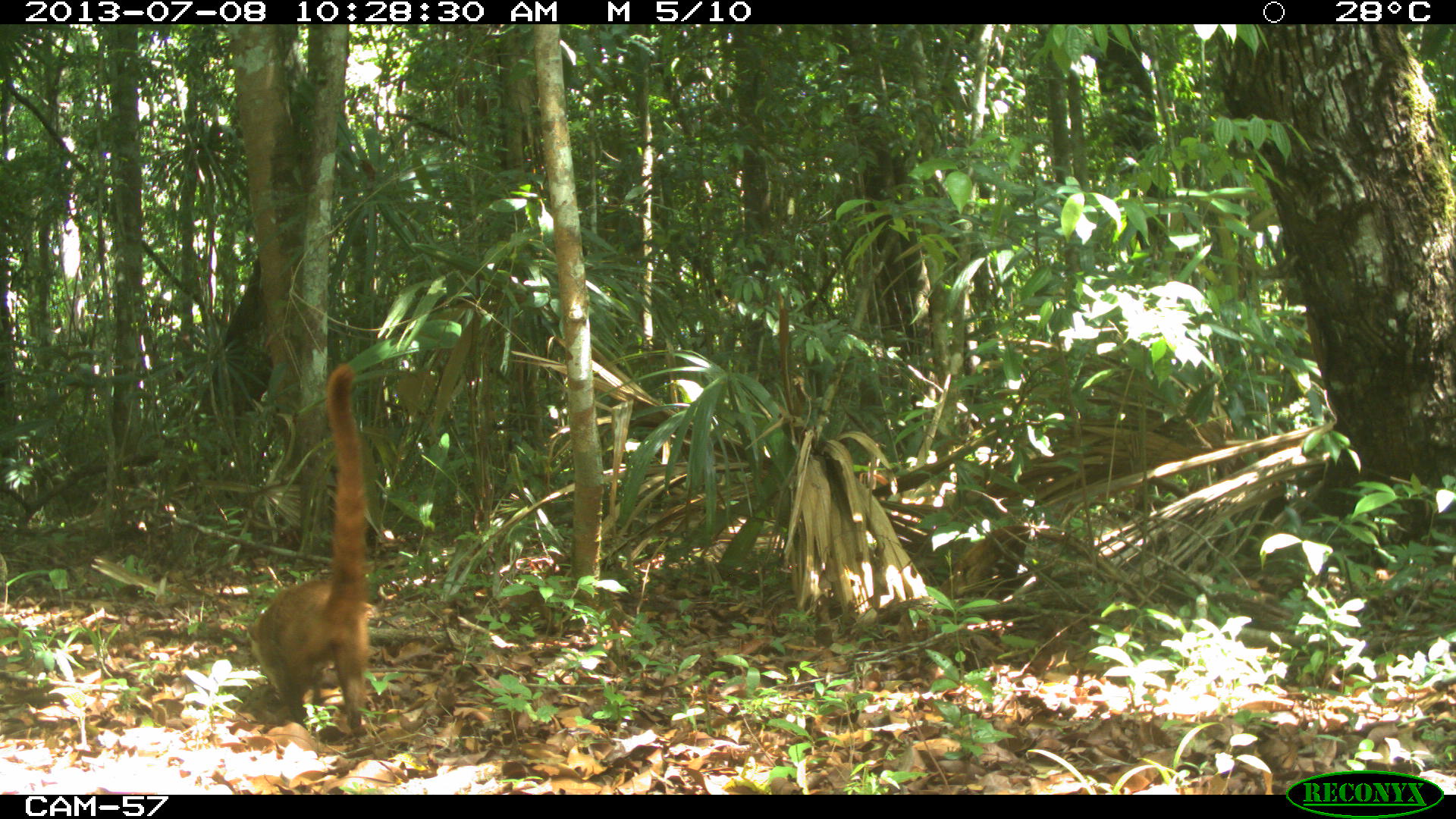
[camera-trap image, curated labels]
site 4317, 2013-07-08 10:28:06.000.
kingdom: Animalia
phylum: Chordata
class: Mammalia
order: Carnivora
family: Procyonidae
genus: Nasua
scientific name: Nasua narica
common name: white-nosed coati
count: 2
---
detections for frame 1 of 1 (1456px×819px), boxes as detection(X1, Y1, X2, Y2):
nasua narica: detection(244, 363, 368, 739)